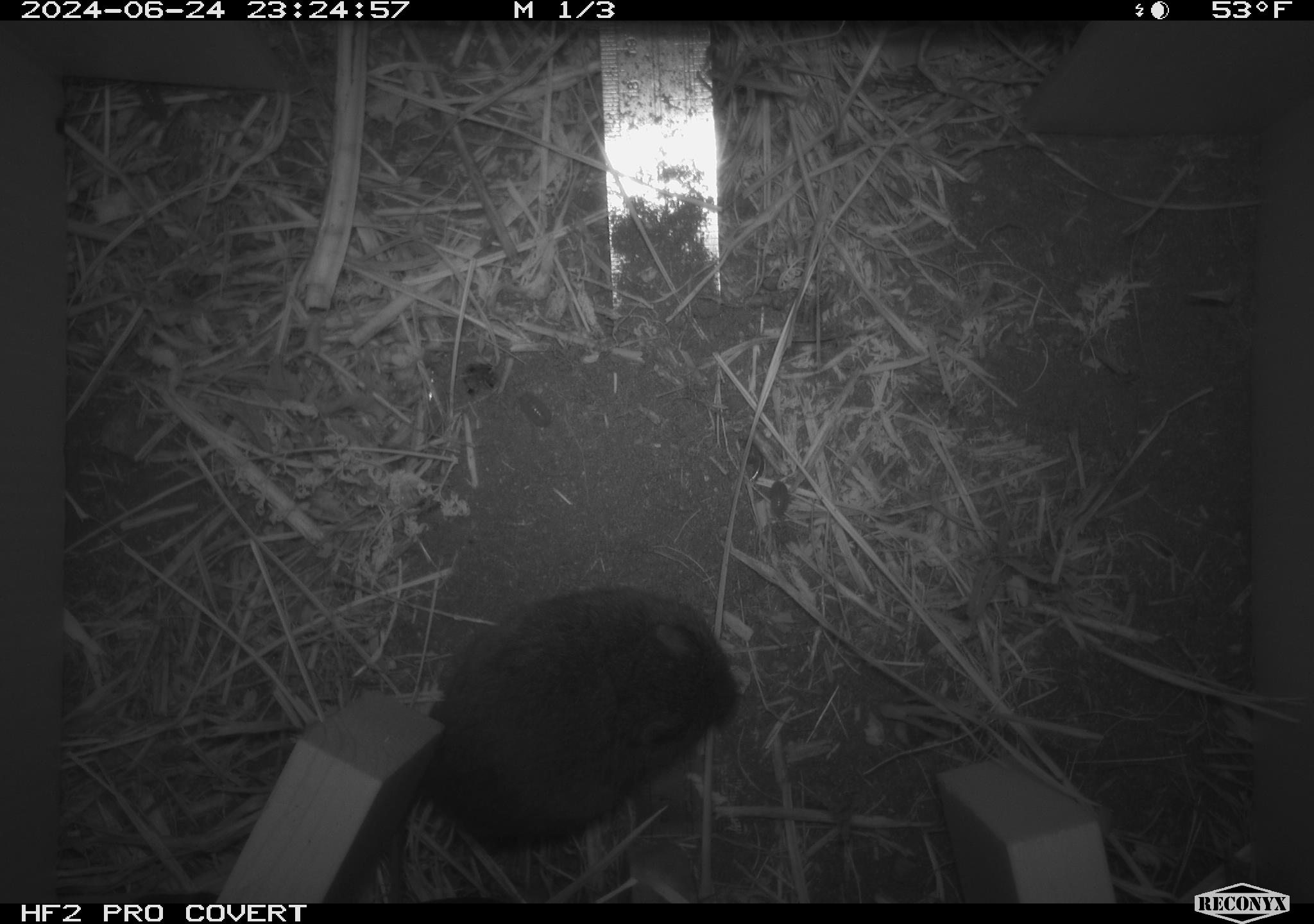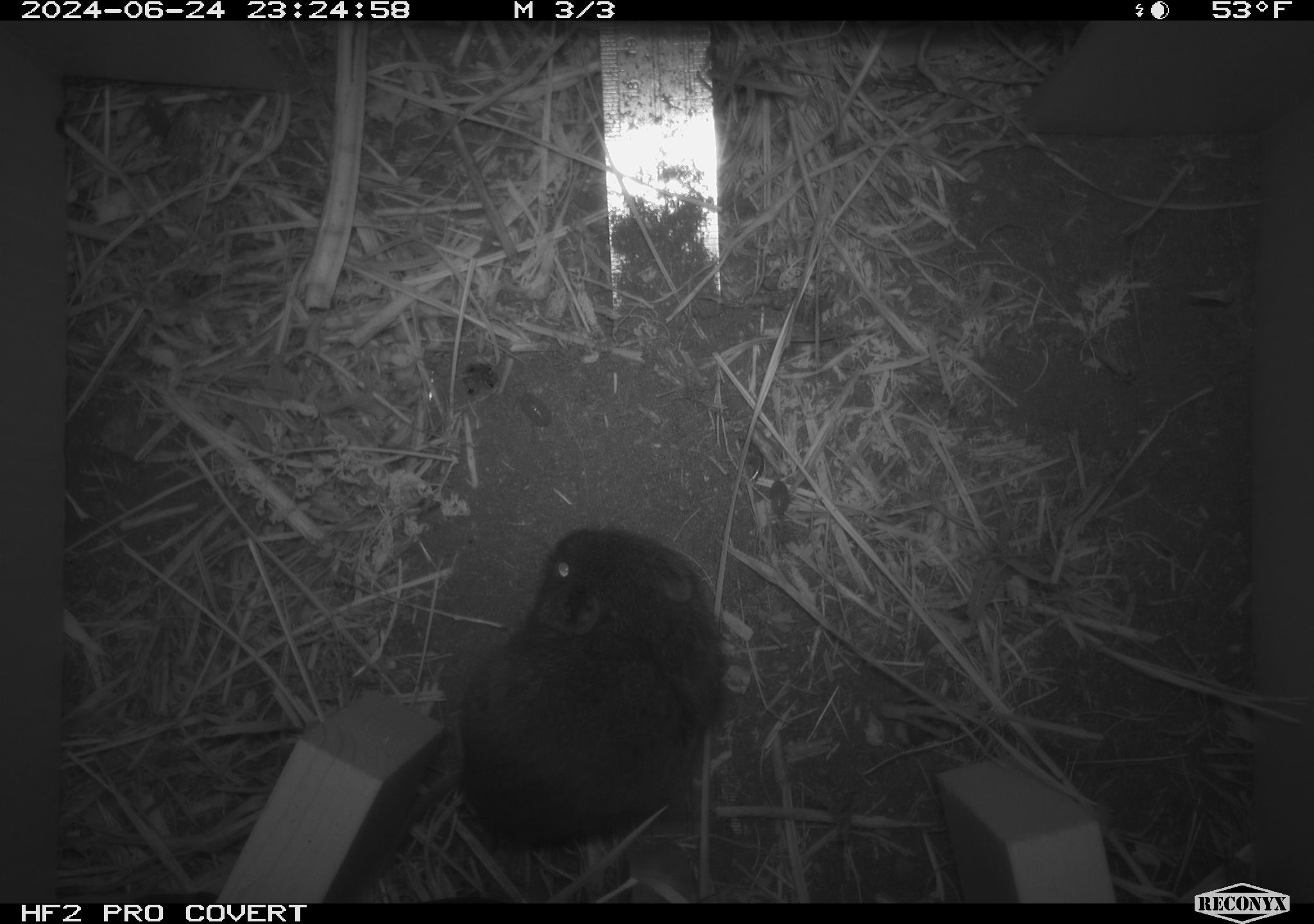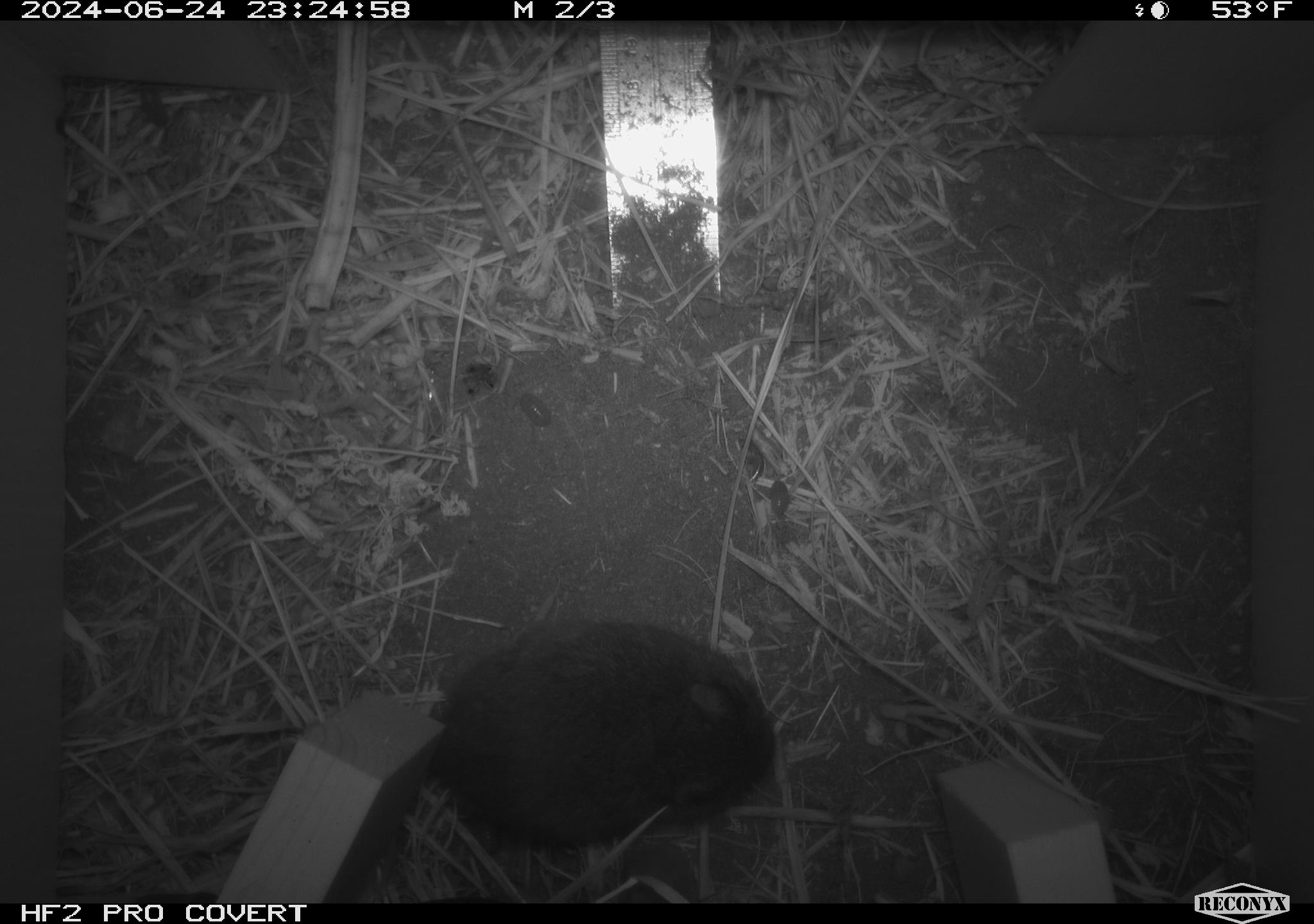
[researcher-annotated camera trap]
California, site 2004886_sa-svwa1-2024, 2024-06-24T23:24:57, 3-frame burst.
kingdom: Animalia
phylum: Chordata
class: Mammalia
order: Rodentia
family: Cricetidae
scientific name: Arvicolinae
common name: voles, lemmings, and muskrats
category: arvicolinae subfamily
Arvicolinae subfamily (voles, lemmings, and muskrats) (Arvicolinae).